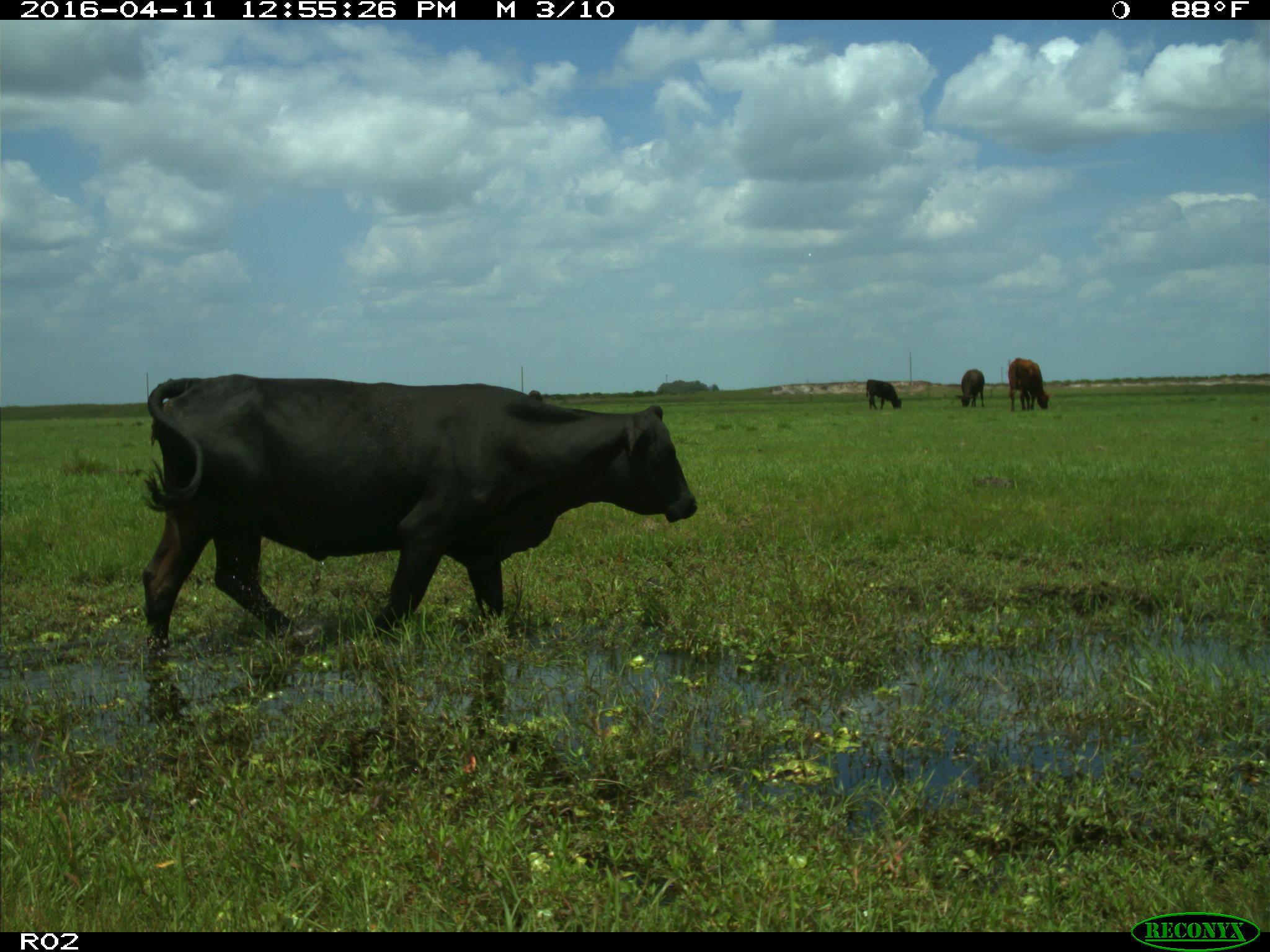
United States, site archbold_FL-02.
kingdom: Animalia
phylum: Chordata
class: Mammalia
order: Artiodactyla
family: Bovidae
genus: Bos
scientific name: Bos taurus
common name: domestic cow